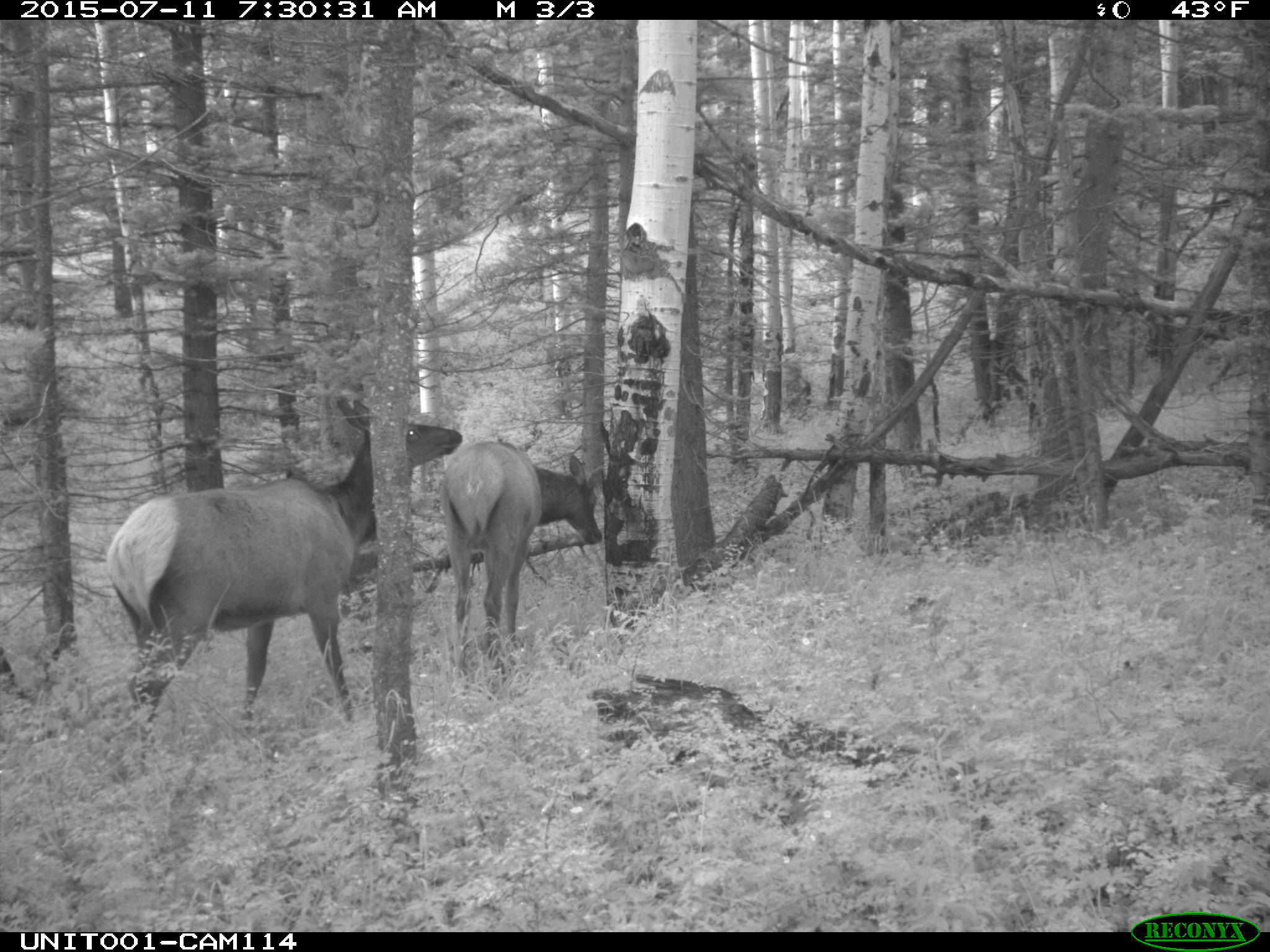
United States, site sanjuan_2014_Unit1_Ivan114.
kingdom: Animalia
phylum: Chordata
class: Mammalia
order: Artiodactyla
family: Cervidae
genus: Cervus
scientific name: Cervus elaphus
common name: red deer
Cervus elaphus (red deer).